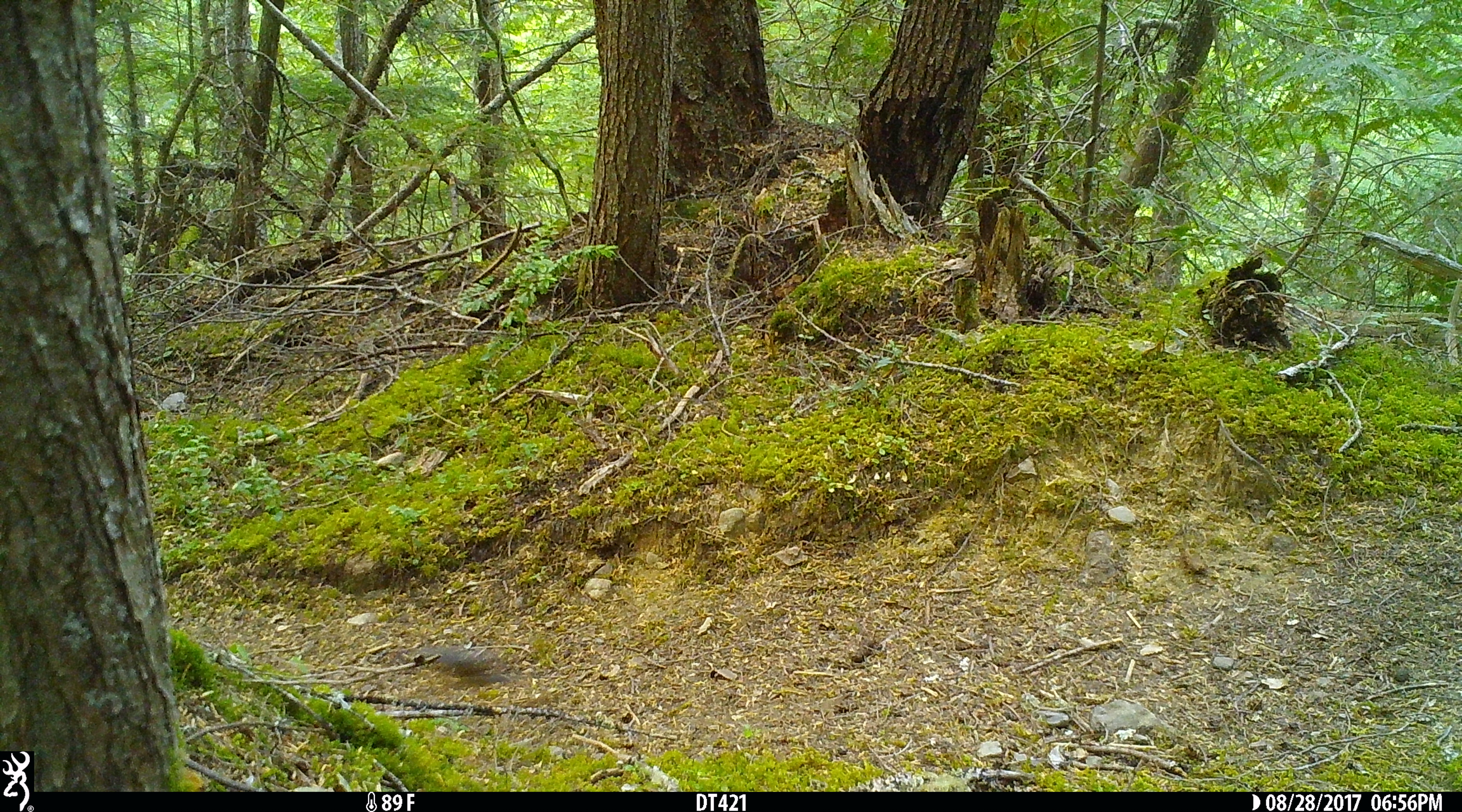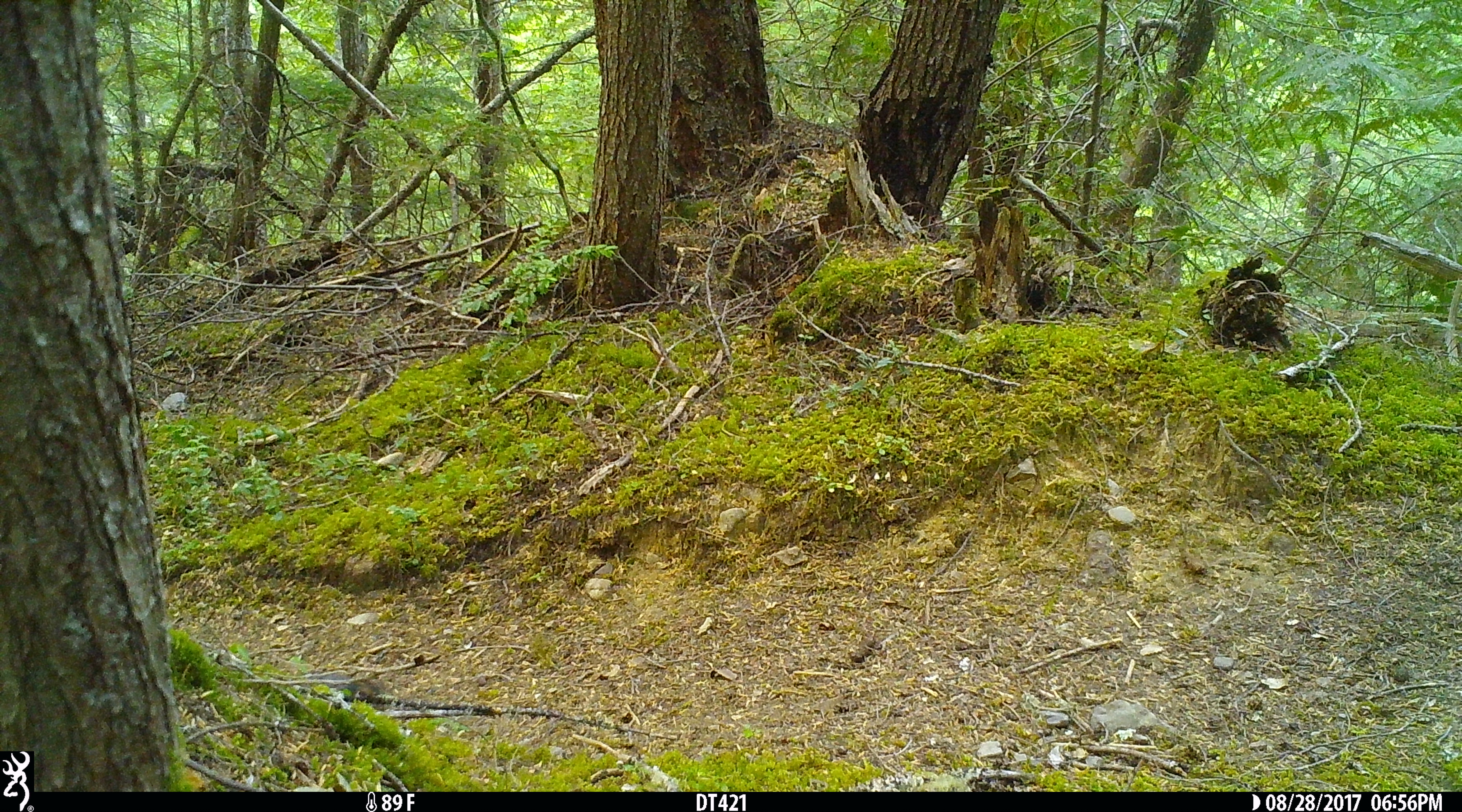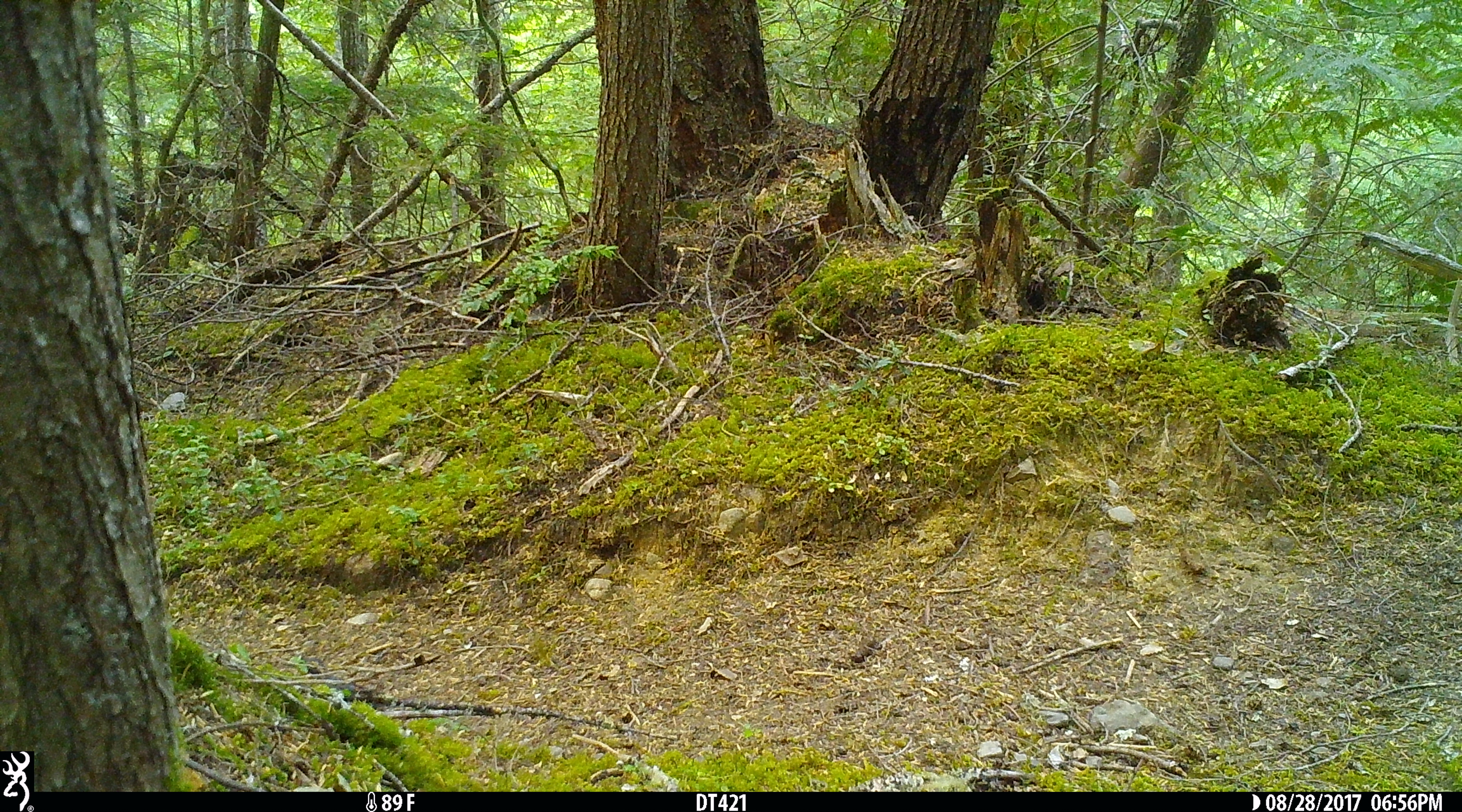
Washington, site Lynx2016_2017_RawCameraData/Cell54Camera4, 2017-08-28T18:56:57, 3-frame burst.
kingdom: Animalia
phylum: Chordata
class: Aves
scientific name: Aves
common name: birds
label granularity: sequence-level